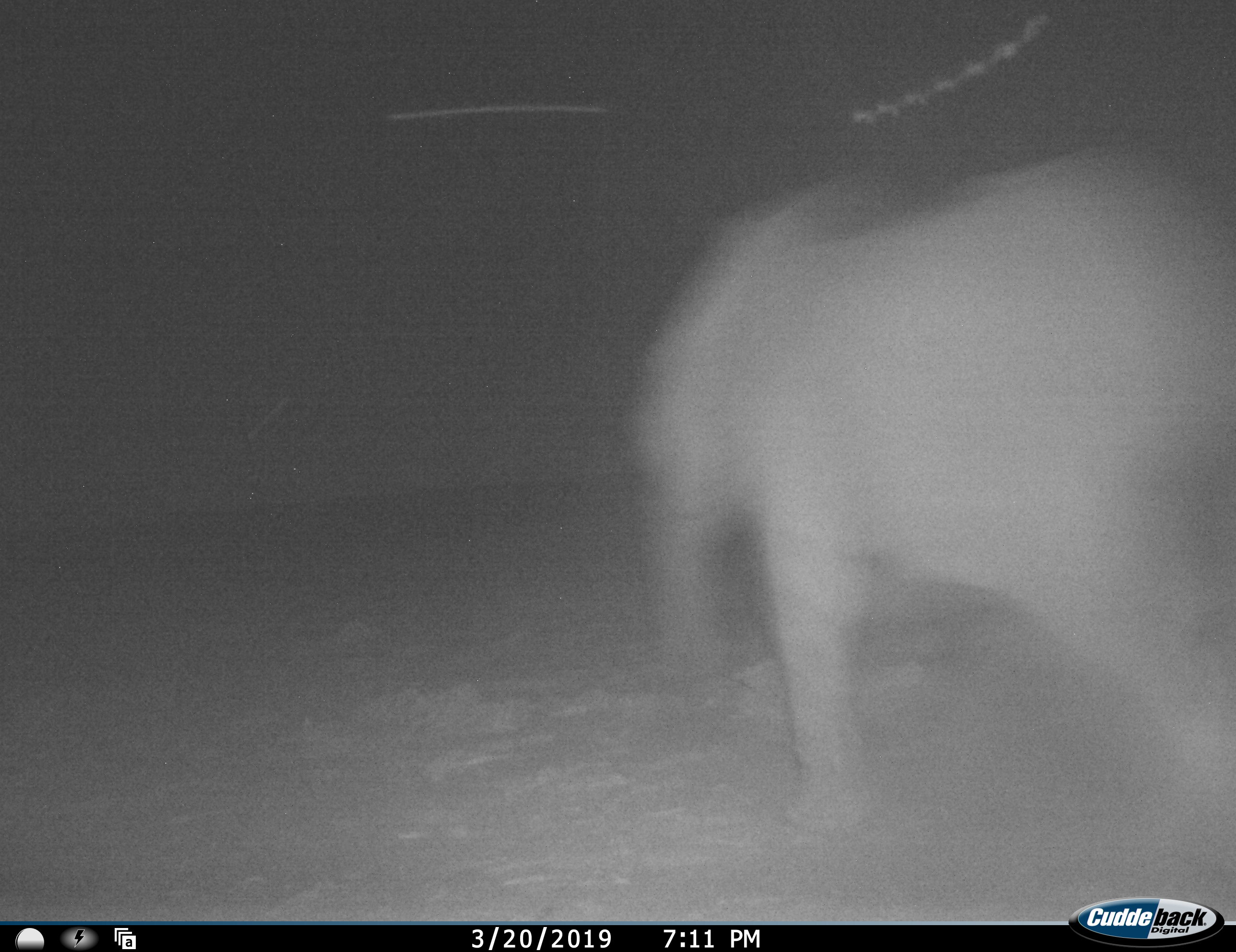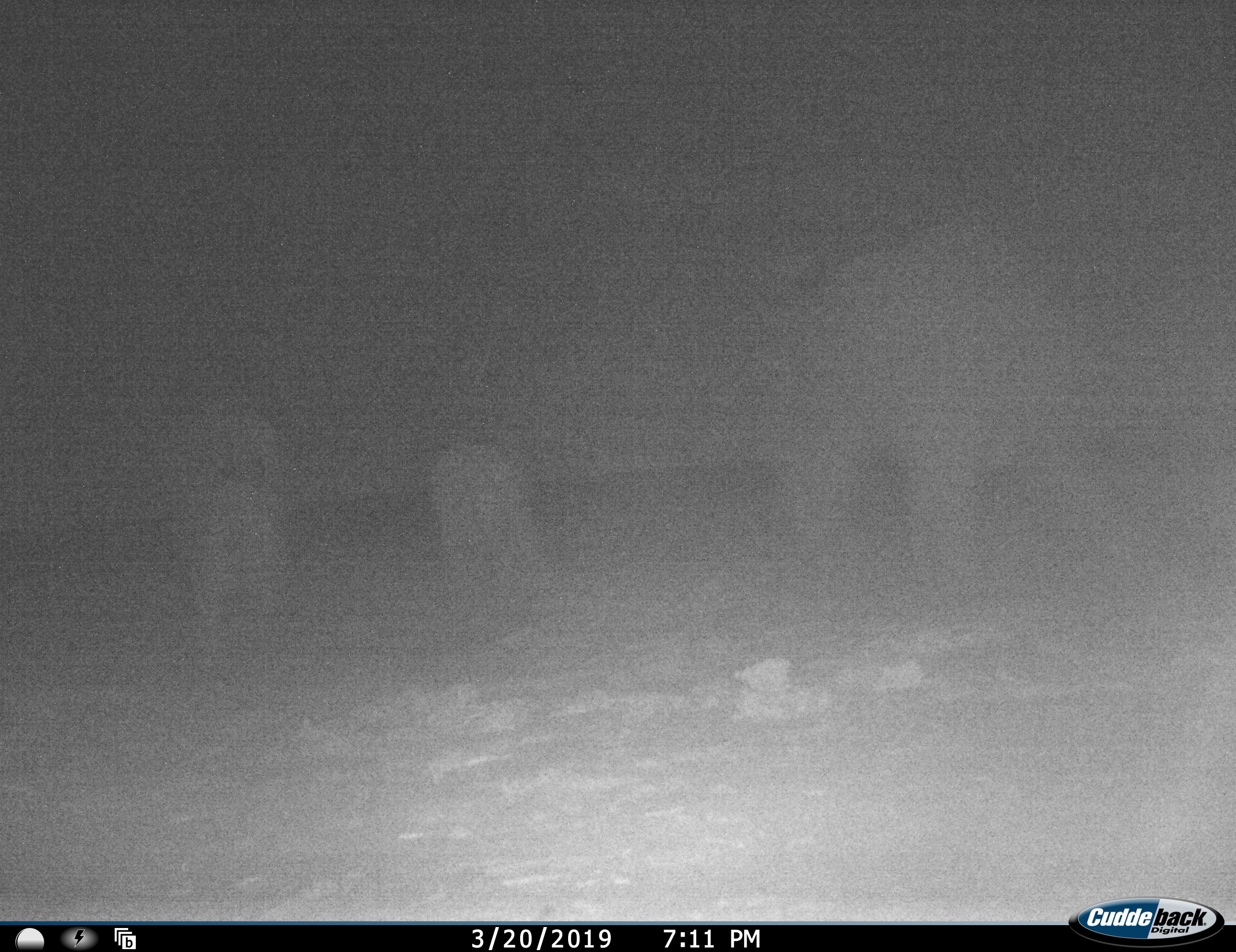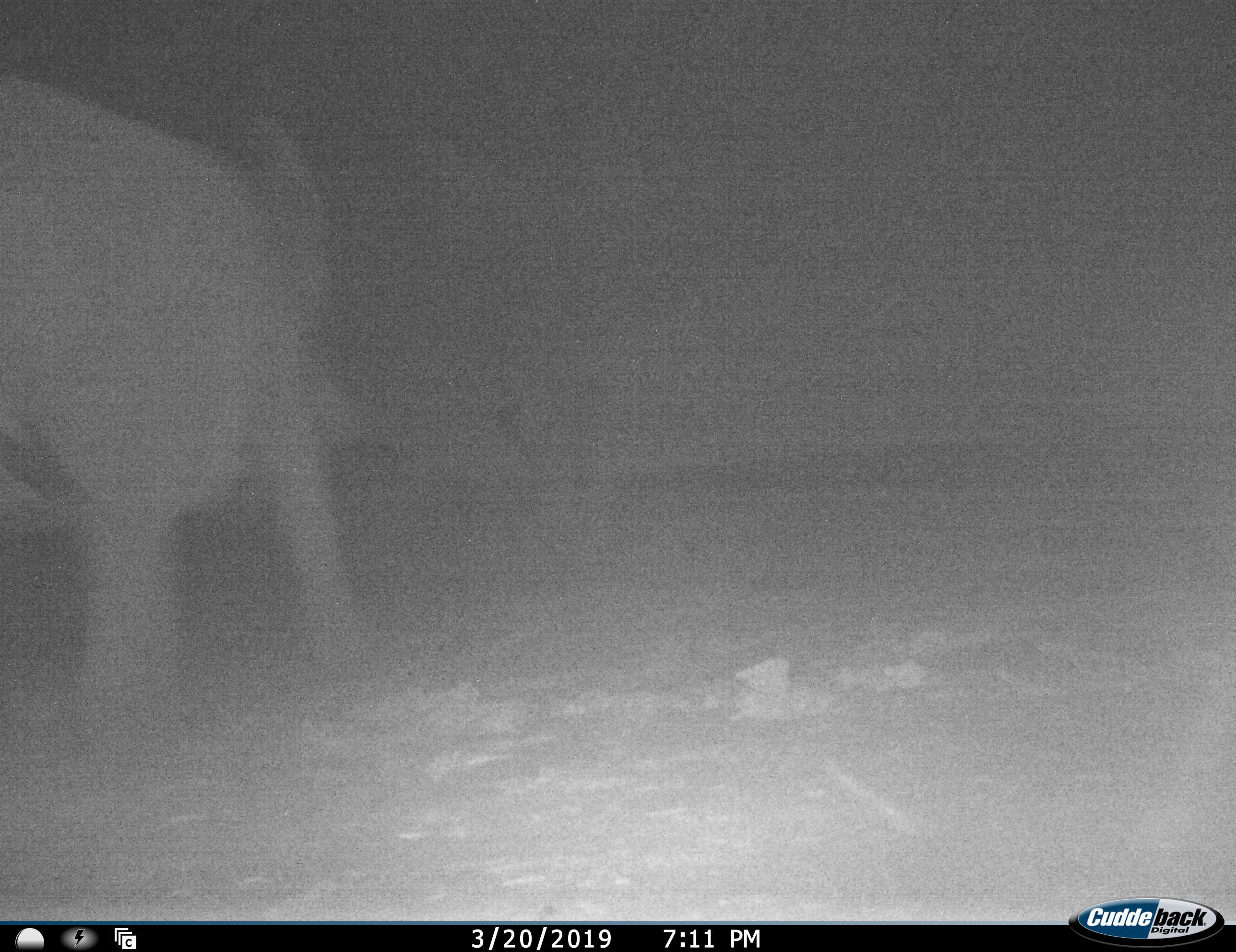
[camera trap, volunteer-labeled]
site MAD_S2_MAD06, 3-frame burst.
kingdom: Animalia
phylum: Chordata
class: Mammalia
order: Proboscidea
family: Elephantidae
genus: Loxodonta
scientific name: Loxodonta africana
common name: african bush elephant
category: elephant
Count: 1.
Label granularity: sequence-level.